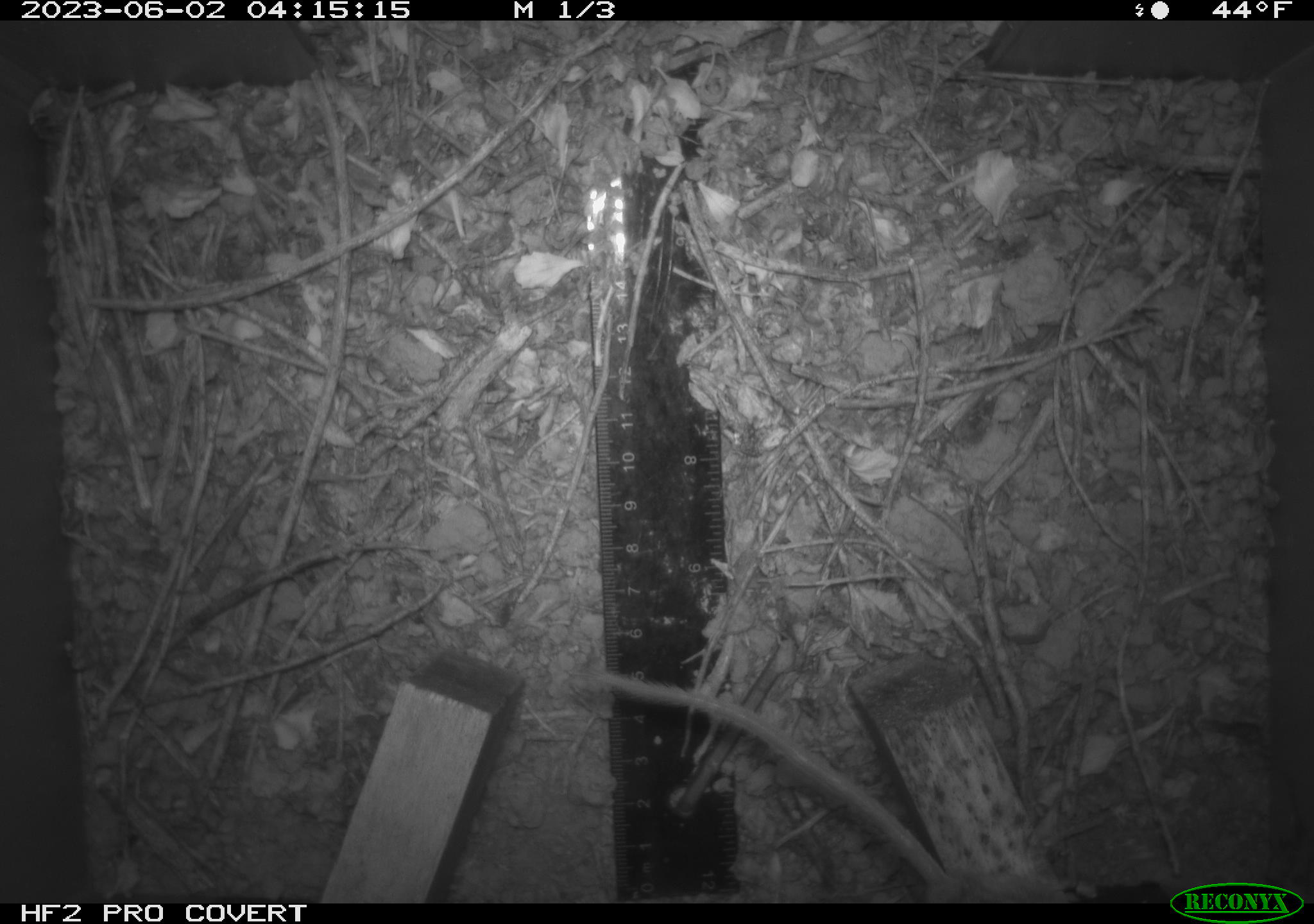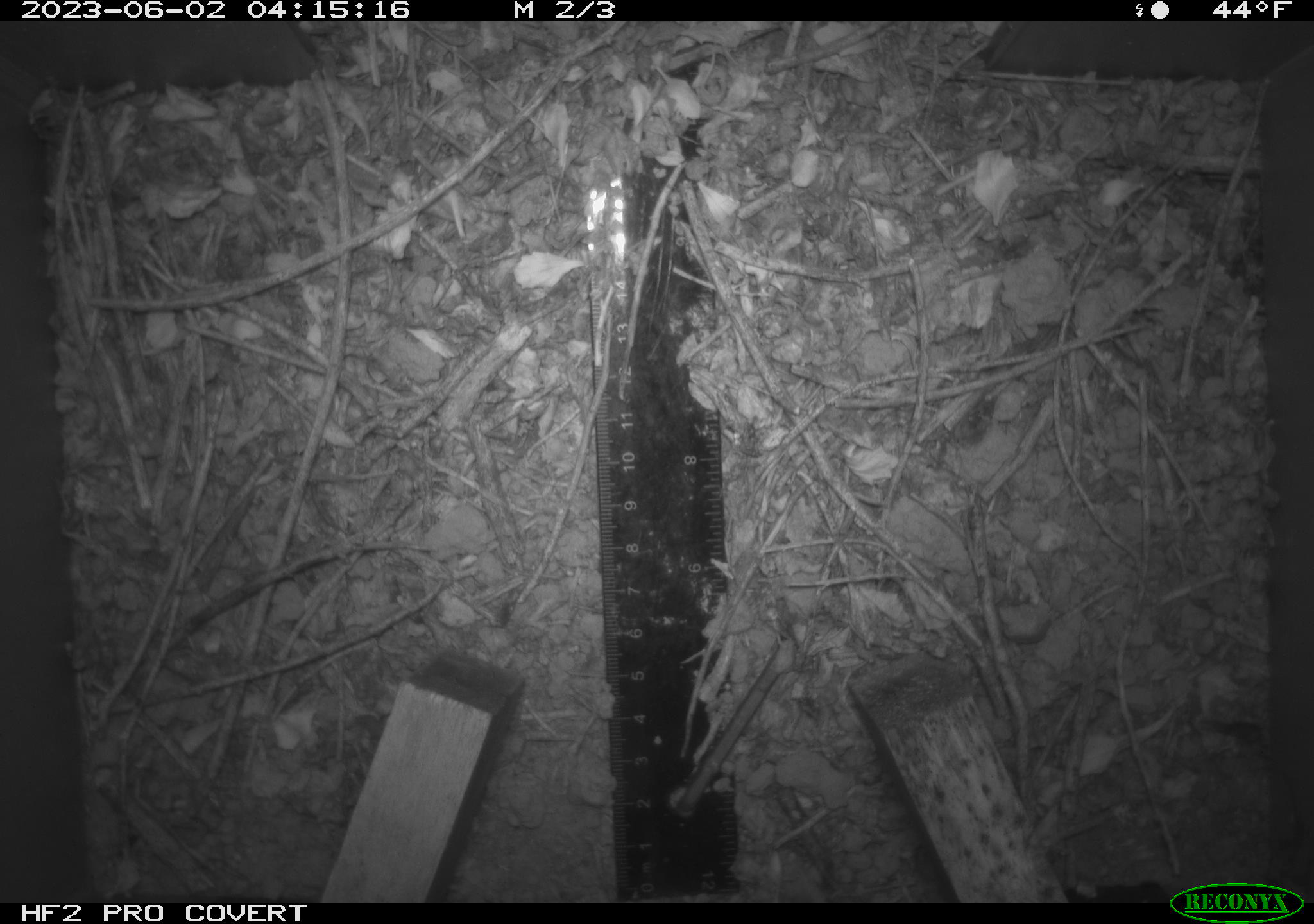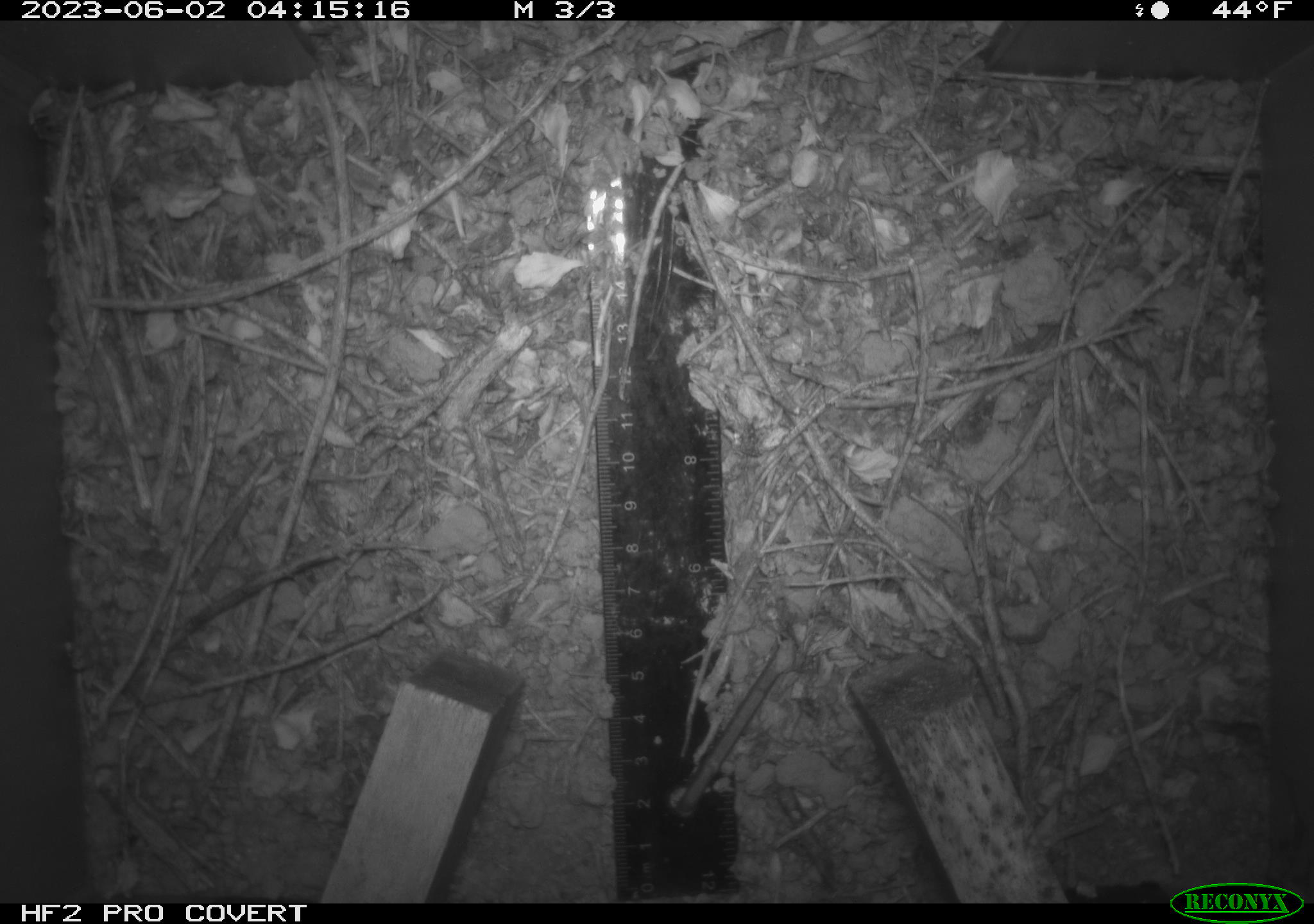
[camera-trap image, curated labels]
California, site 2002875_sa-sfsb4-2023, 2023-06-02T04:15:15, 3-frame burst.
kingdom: Animalia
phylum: Chordata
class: Mammalia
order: Rodentia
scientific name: Rodentia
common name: mouse species